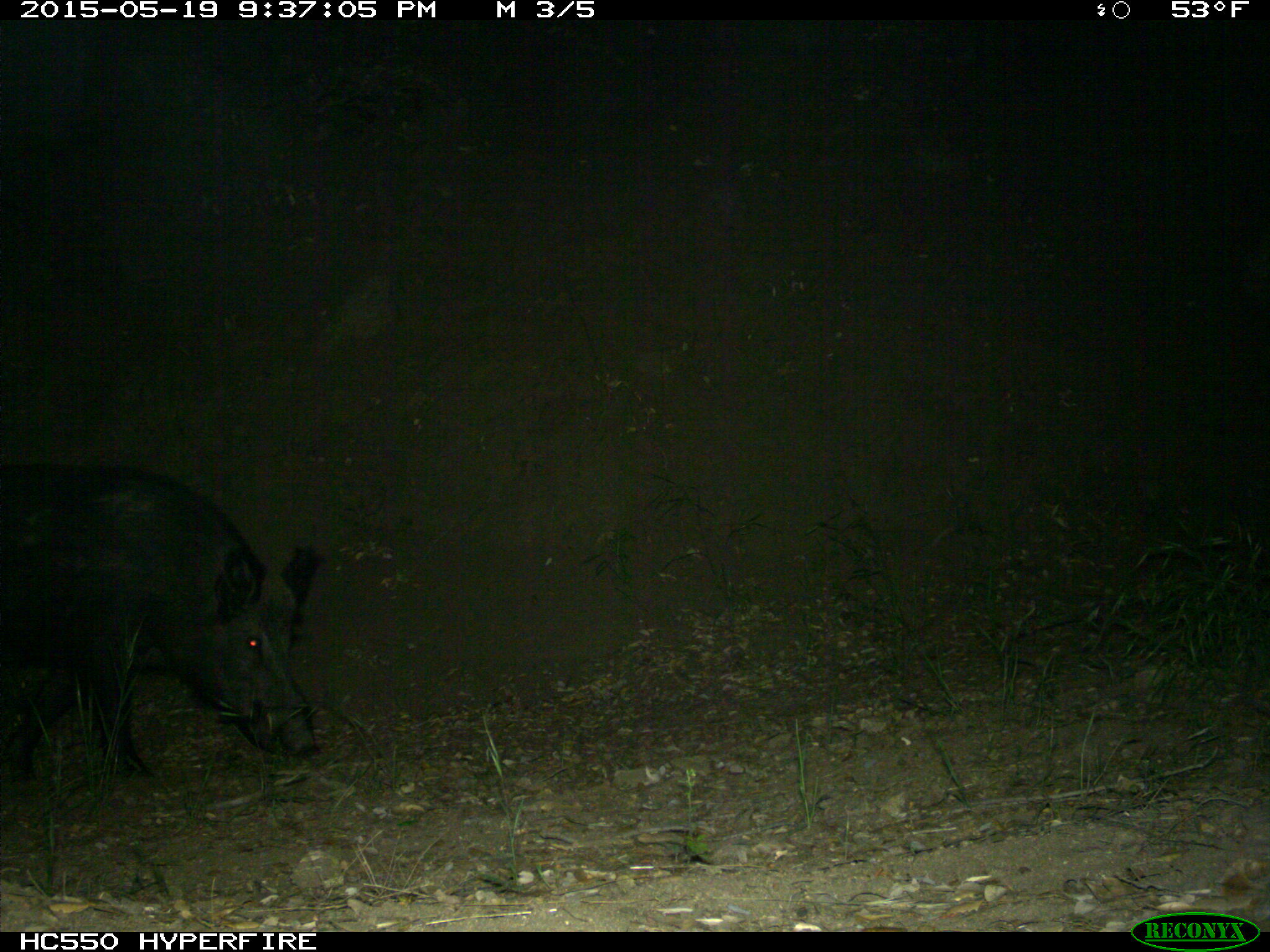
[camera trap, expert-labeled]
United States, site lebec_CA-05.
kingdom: Animalia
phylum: Chordata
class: Mammalia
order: Artiodactyla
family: Suidae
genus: Sus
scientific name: Sus scrofa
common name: wild boar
Sus scrofa (wild boar).